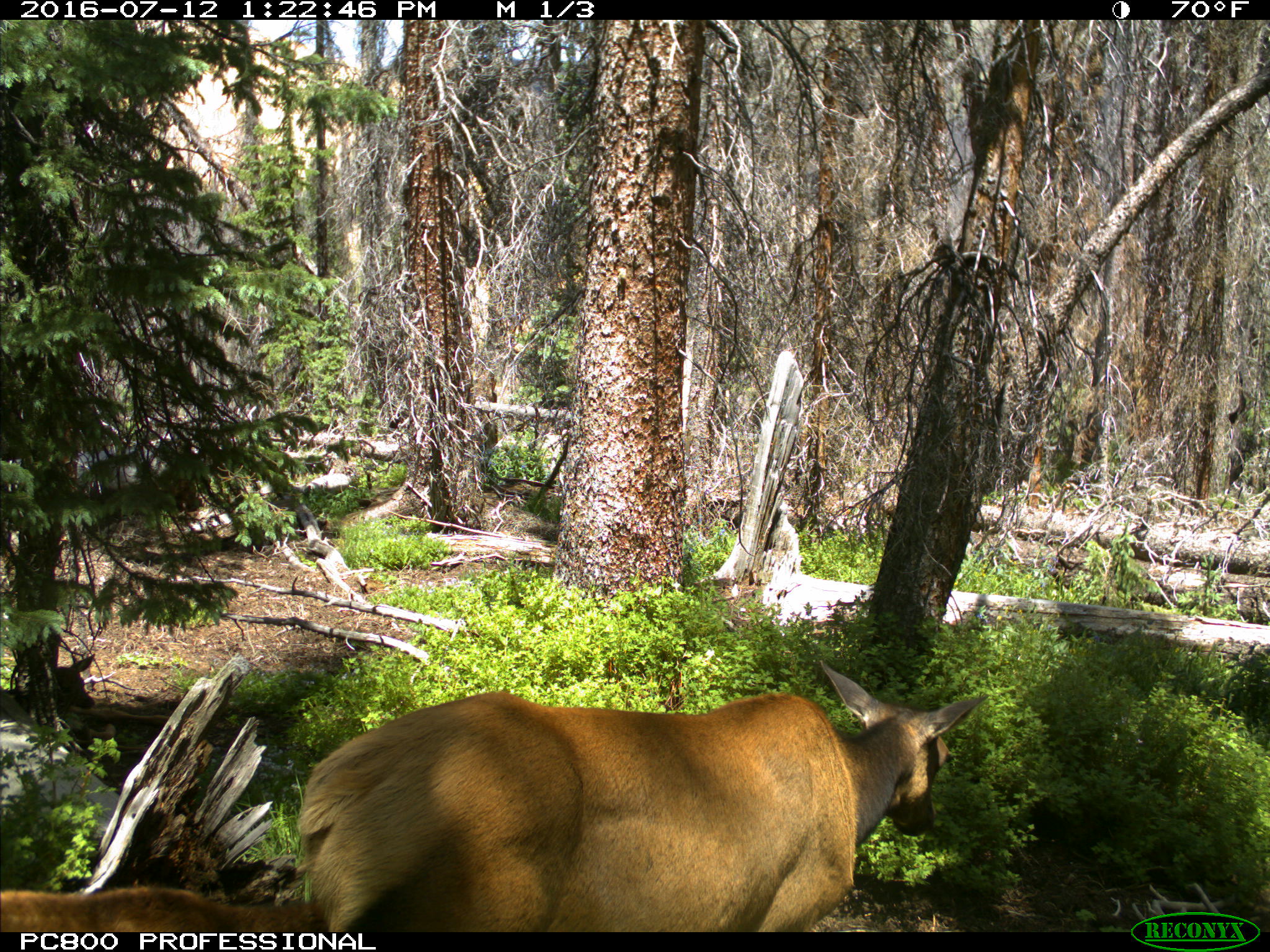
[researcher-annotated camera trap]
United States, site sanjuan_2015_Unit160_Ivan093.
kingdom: Animalia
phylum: Chordata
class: Mammalia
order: Artiodactyla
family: Cervidae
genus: Cervus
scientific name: Cervus elaphus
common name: red deer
Cervus elaphus (red deer).